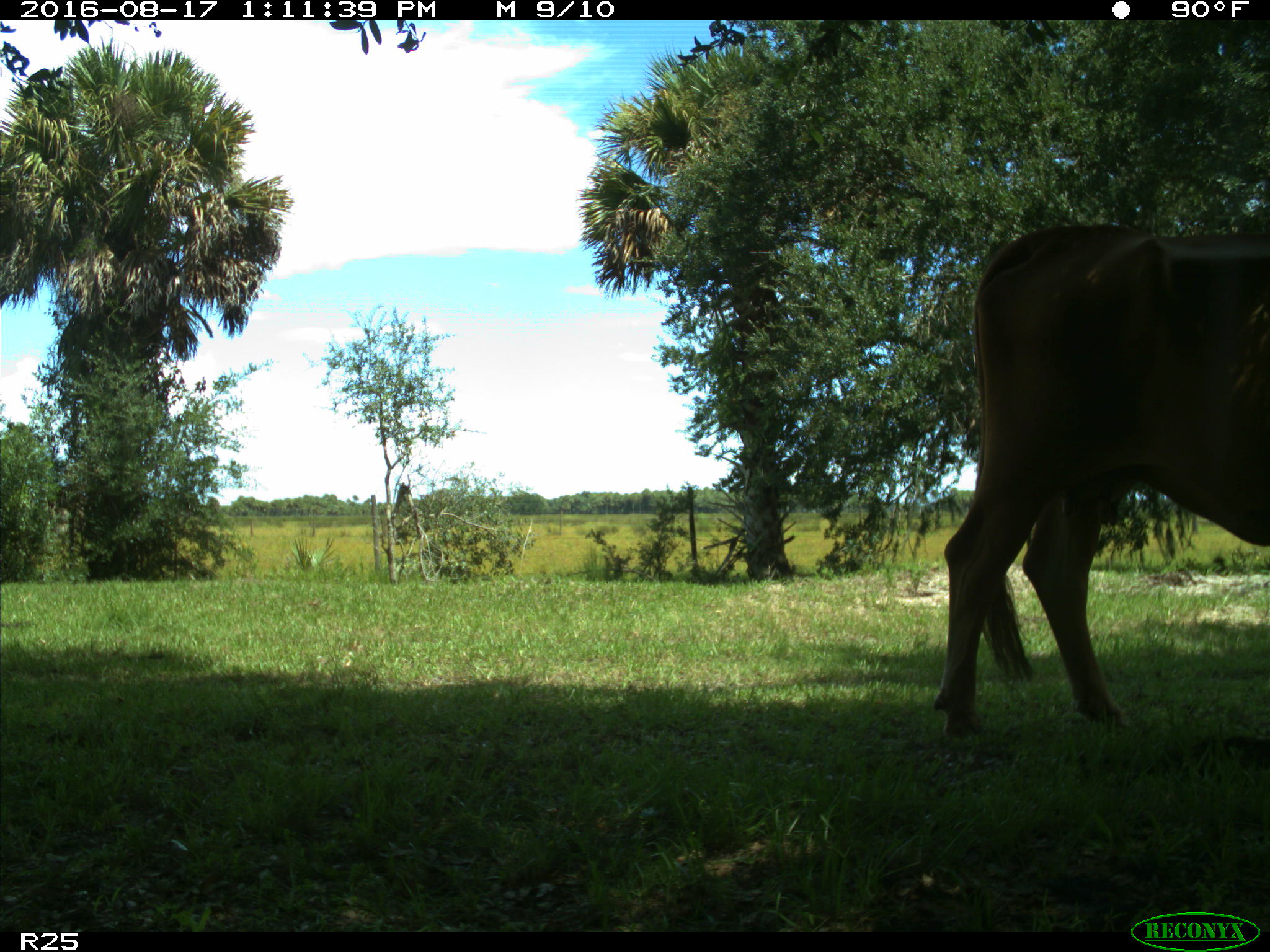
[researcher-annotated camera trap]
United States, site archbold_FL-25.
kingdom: Animalia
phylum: Chordata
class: Mammalia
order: Artiodactyla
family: Bovidae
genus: Bos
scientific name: Bos taurus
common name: domestic cow